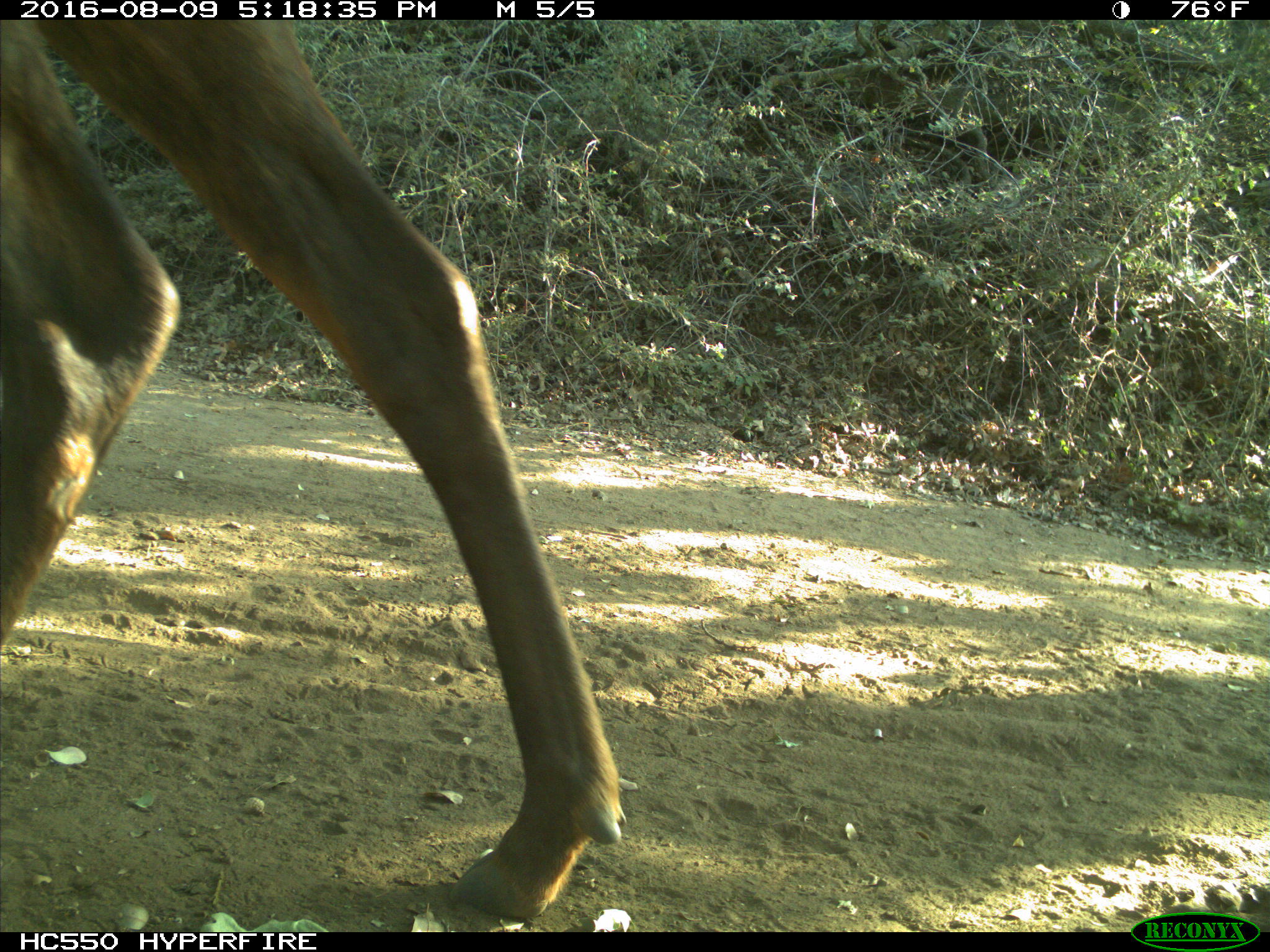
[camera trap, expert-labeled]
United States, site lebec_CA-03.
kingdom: Animalia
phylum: Chordata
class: Mammalia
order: Artiodactyla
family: Cervidae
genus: Cervus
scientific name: Cervus canadensis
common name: elk